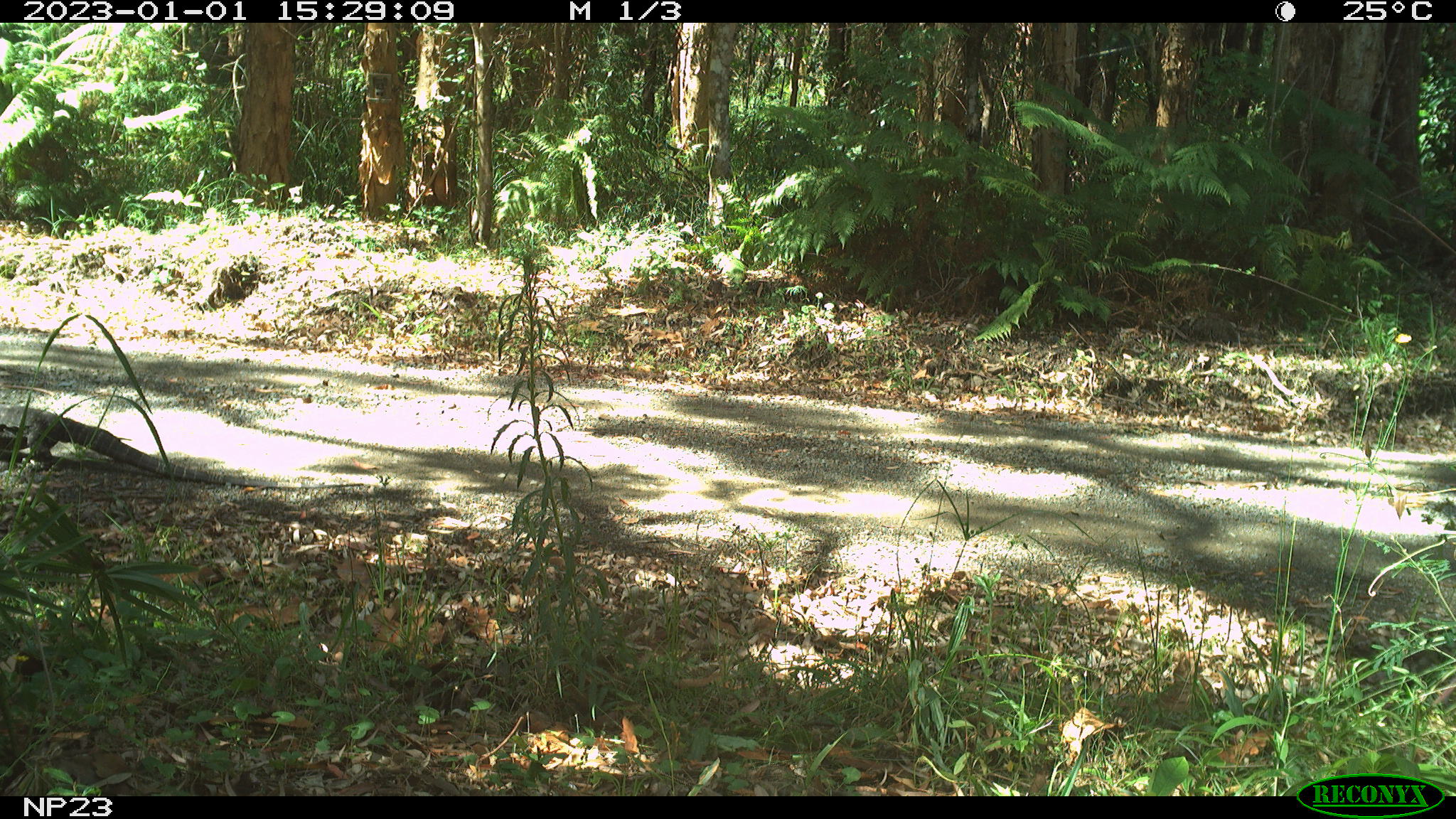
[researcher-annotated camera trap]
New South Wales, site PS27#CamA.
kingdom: Animalia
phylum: Chordata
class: Reptilia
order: Squamata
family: Varanidae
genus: Varanus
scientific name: Varanus varius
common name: lace monitor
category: goanna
Goanna (lace monitor) (Varanus varius).